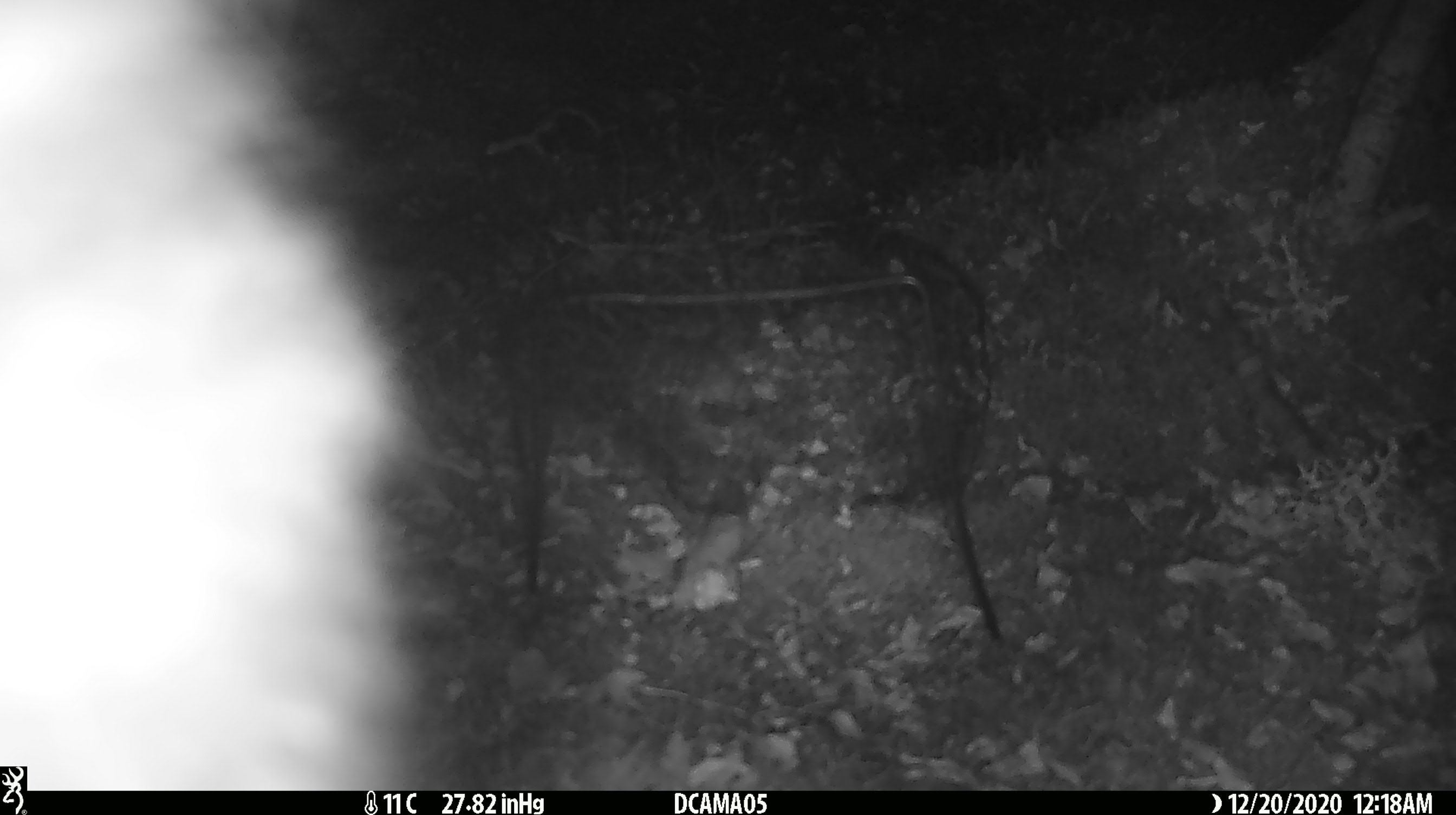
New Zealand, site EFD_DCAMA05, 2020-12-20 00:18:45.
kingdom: Animalia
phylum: Chordata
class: Mammalia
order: Diprotodontia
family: Phalangeridae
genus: Trichosurus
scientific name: Trichosurus vulpecula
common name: common brushtail possum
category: possum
Possum (common brushtail possum) (Trichosurus vulpecula).